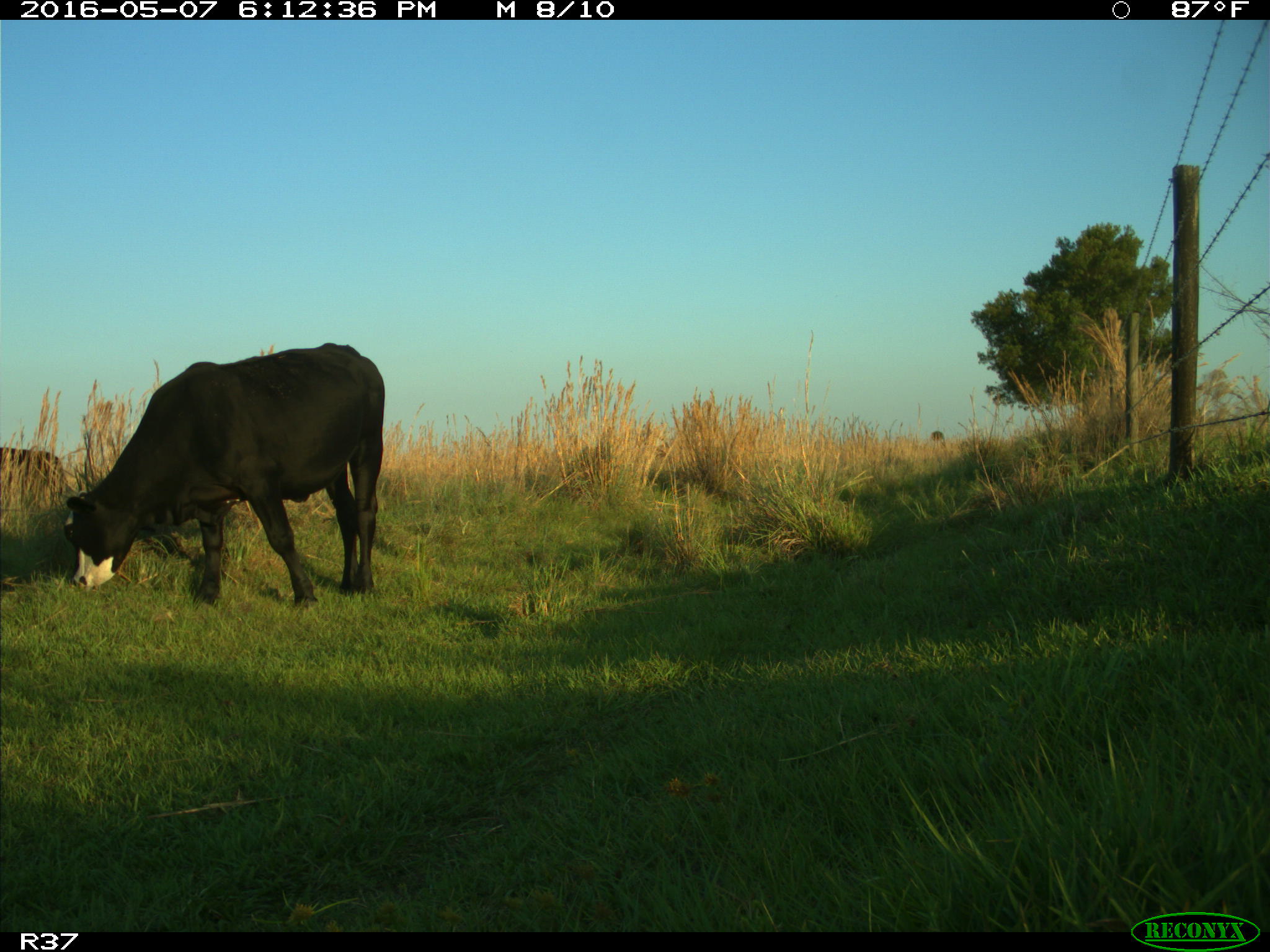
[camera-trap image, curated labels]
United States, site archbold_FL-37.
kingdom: Animalia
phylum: Chordata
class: Mammalia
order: Artiodactyla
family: Bovidae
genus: Bos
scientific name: Bos taurus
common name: domestic cow